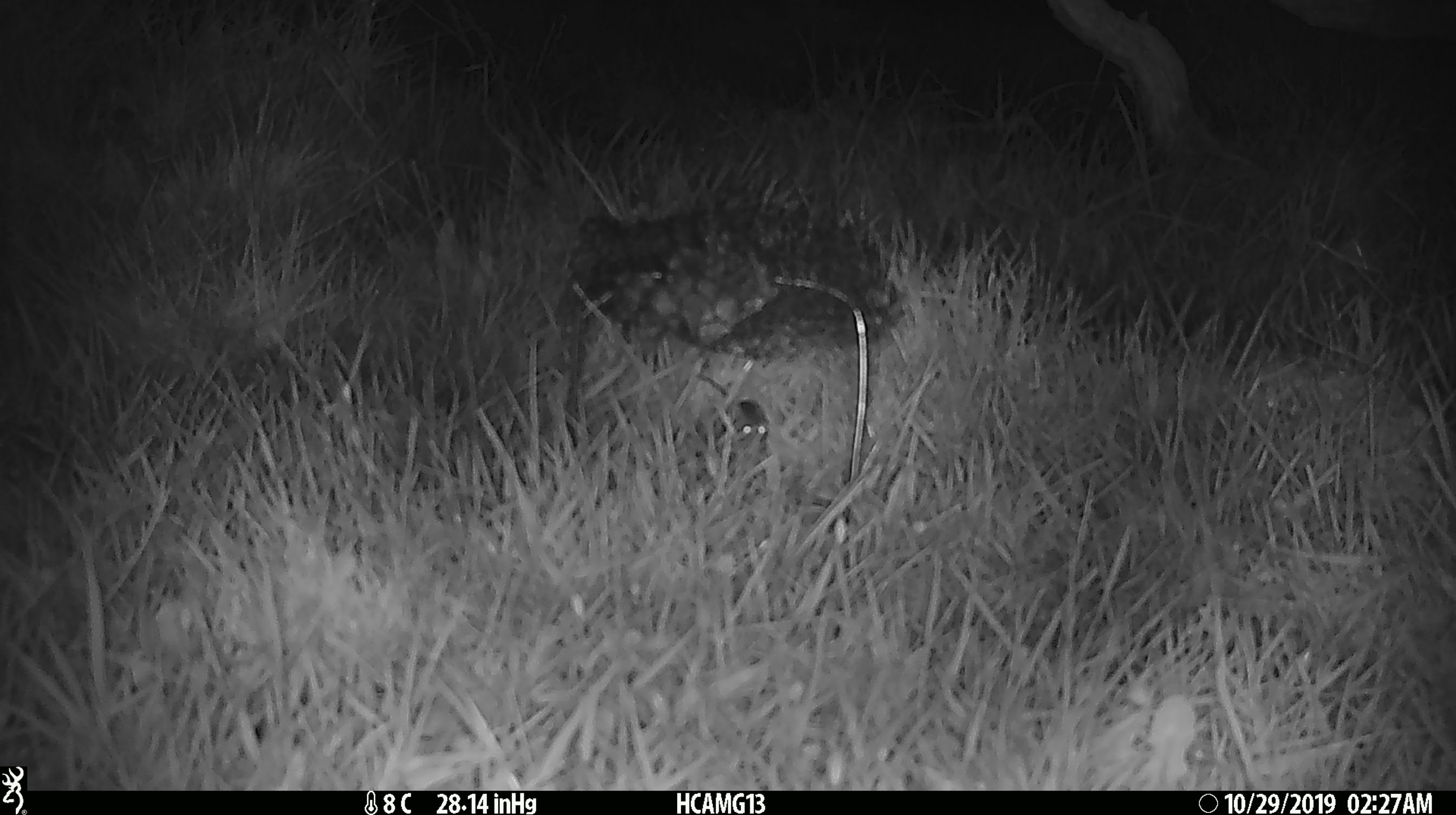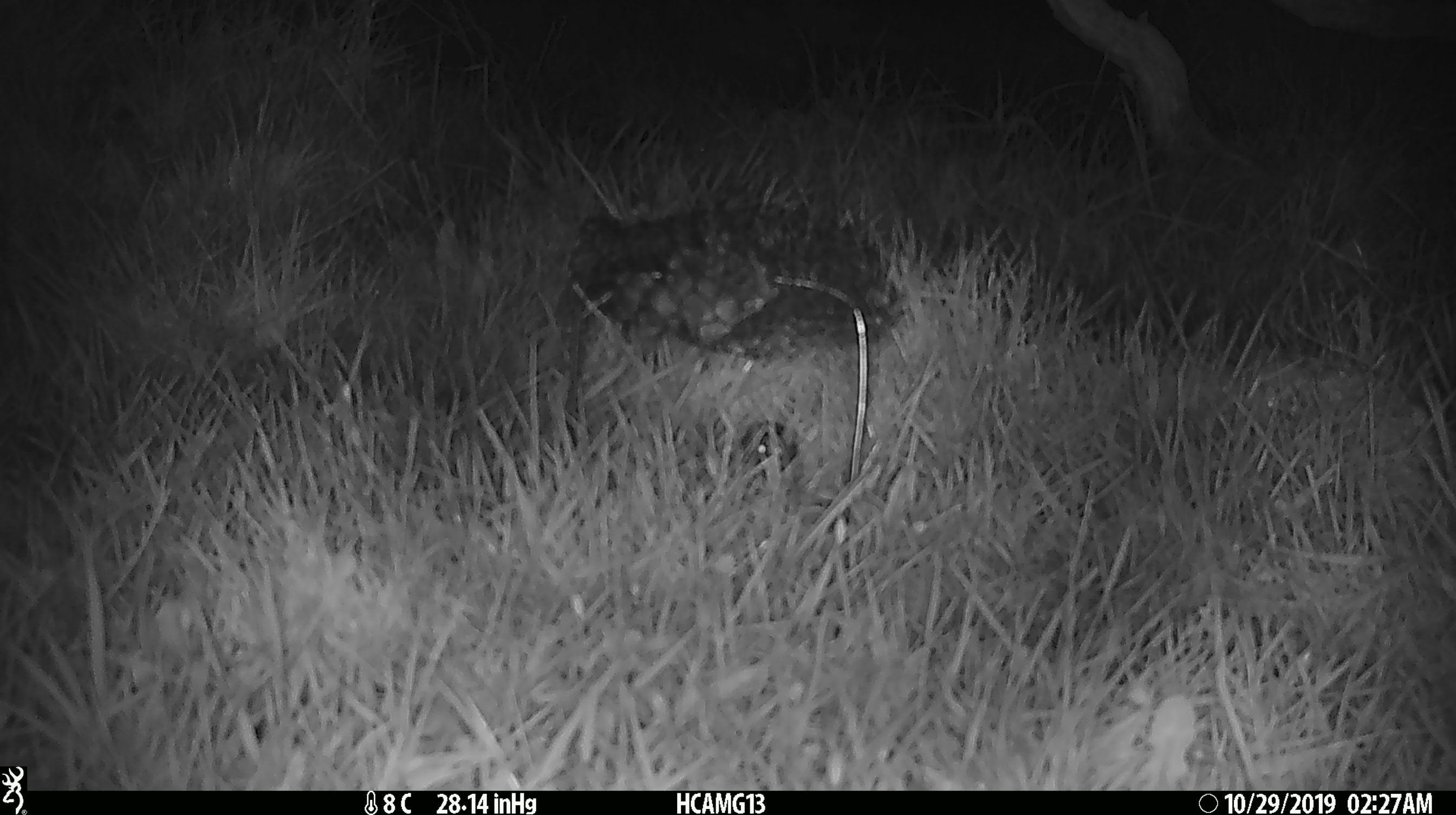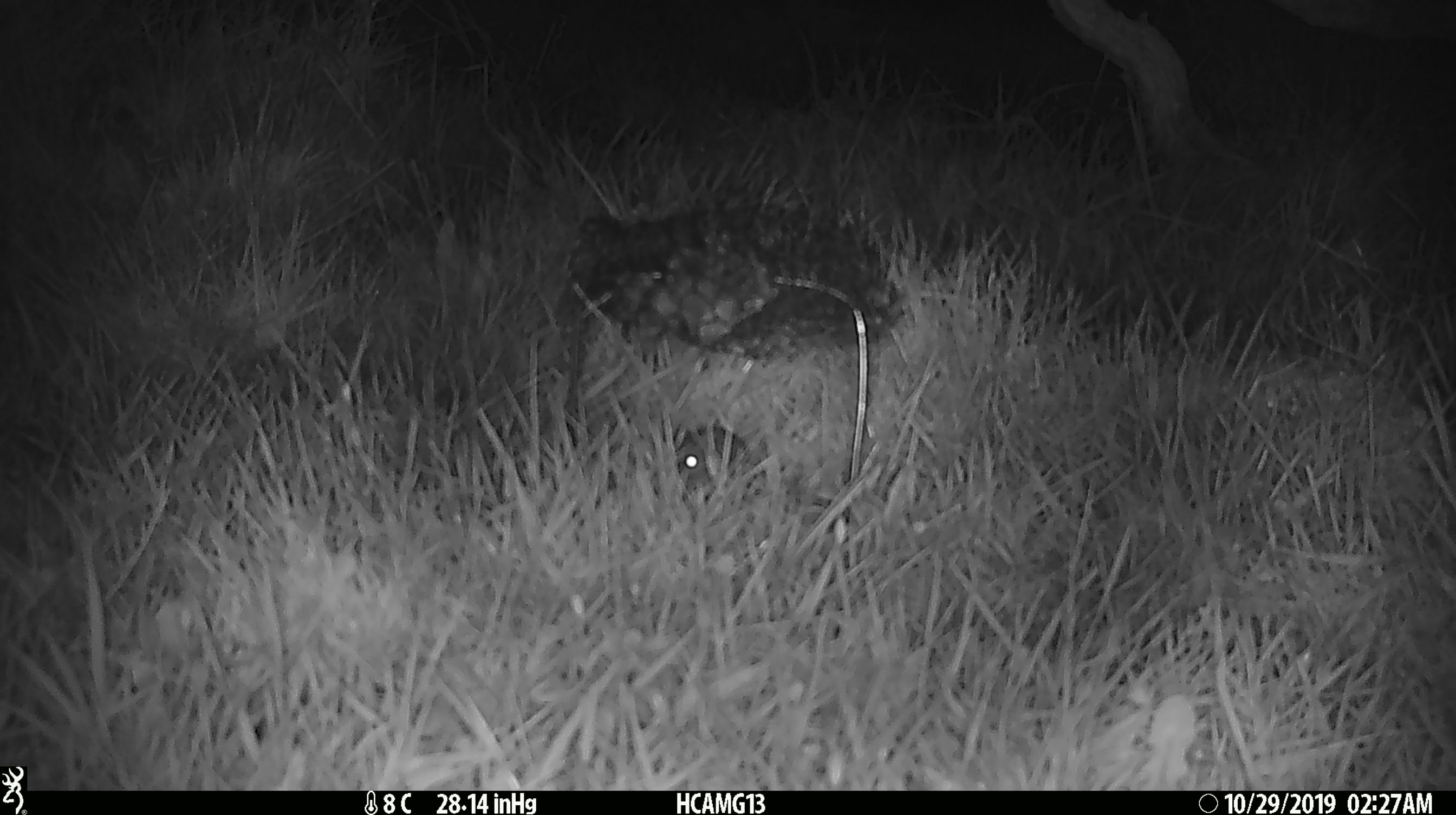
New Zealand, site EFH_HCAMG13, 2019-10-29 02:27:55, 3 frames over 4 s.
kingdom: Animalia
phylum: Chordata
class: Mammalia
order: Rodentia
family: Muridae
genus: Mus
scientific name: Mus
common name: mouse